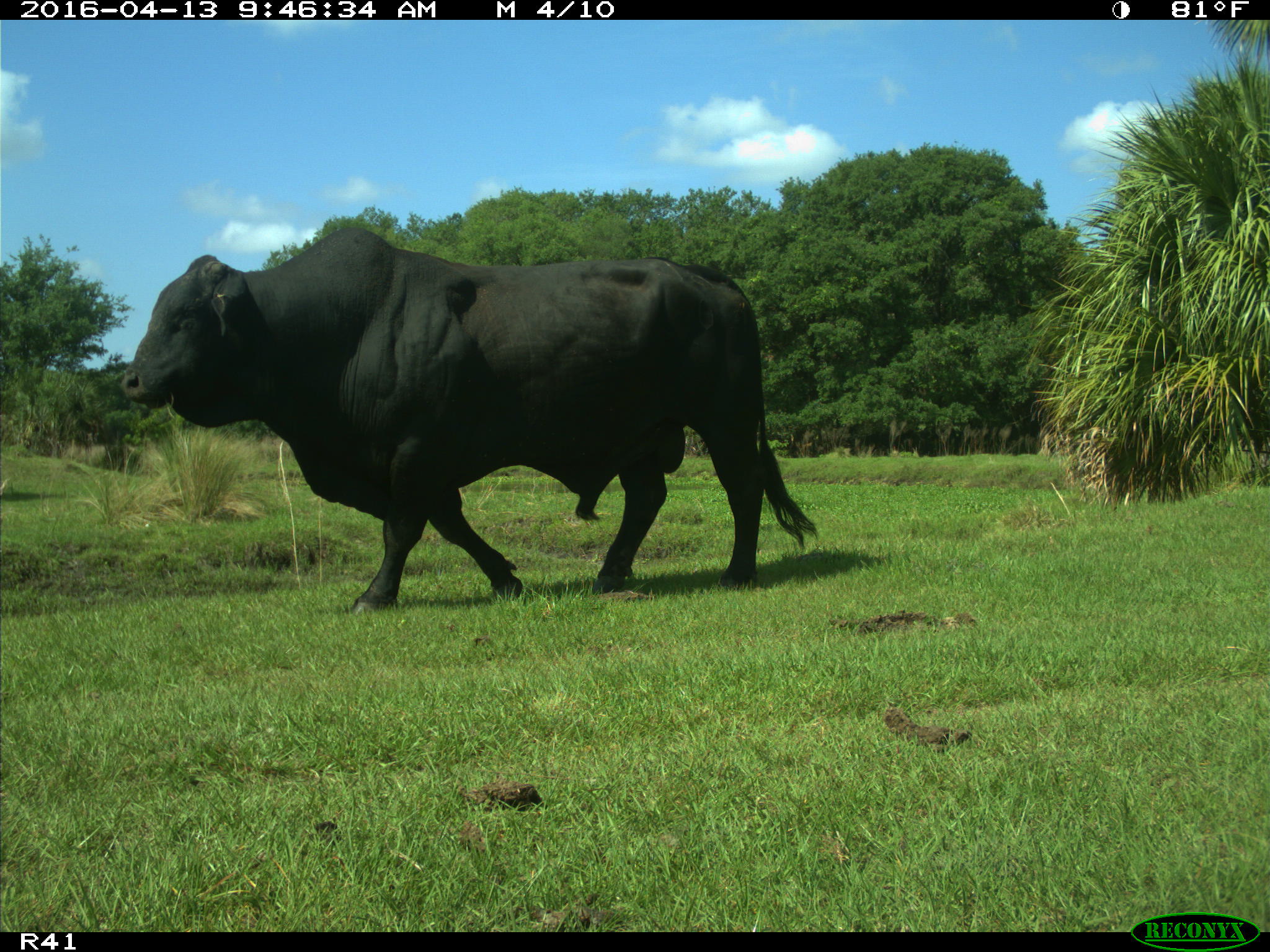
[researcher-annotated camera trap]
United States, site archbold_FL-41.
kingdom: Animalia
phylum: Chordata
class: Mammalia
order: Artiodactyla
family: Bovidae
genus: Bos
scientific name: Bos taurus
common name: domestic cow